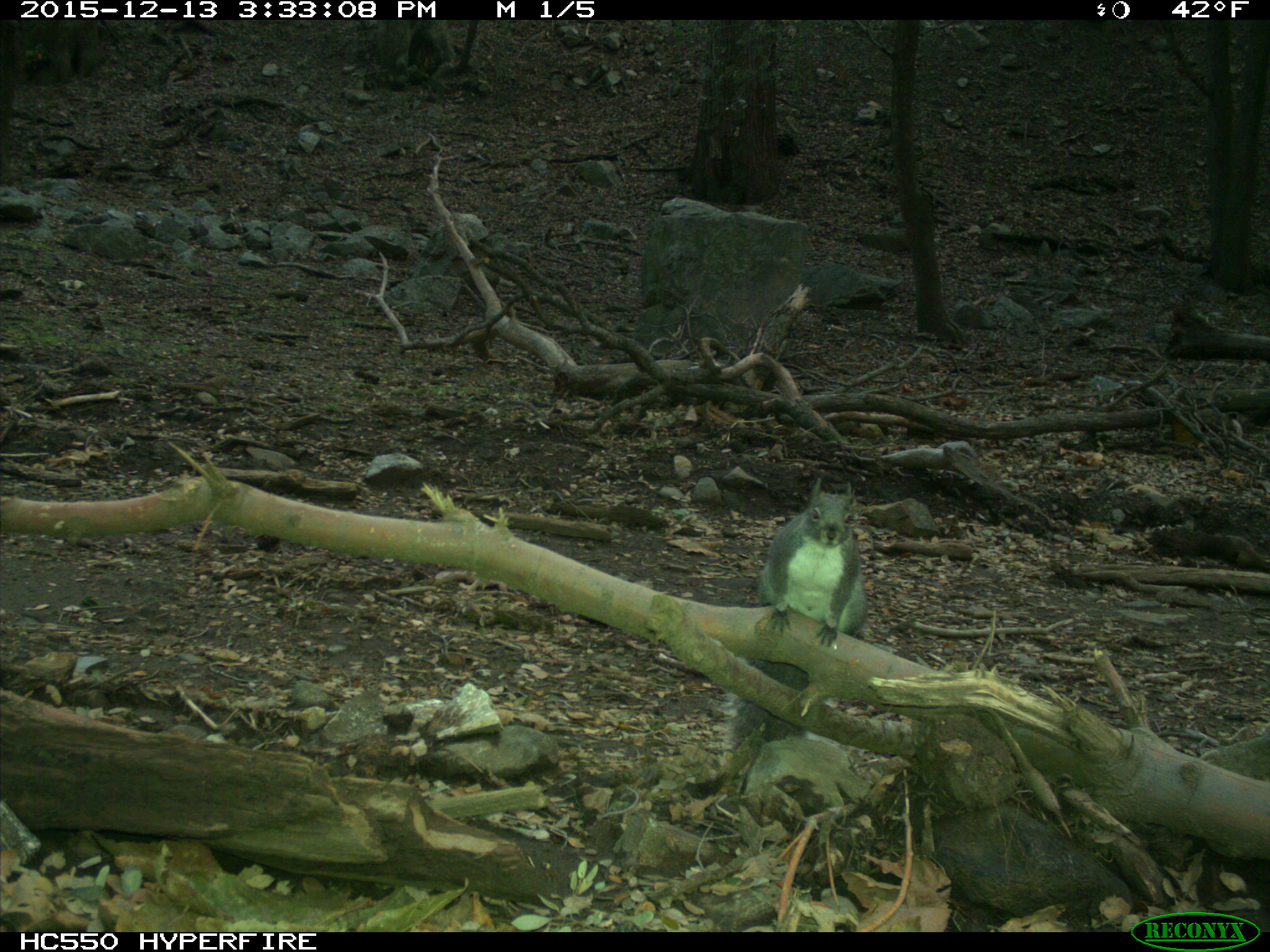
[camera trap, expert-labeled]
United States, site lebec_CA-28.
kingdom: Animalia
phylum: Chordata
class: Mammalia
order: Rodentia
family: Sciuridae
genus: Sciurus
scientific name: Sciurus carolinensis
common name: eastern gray squirrel